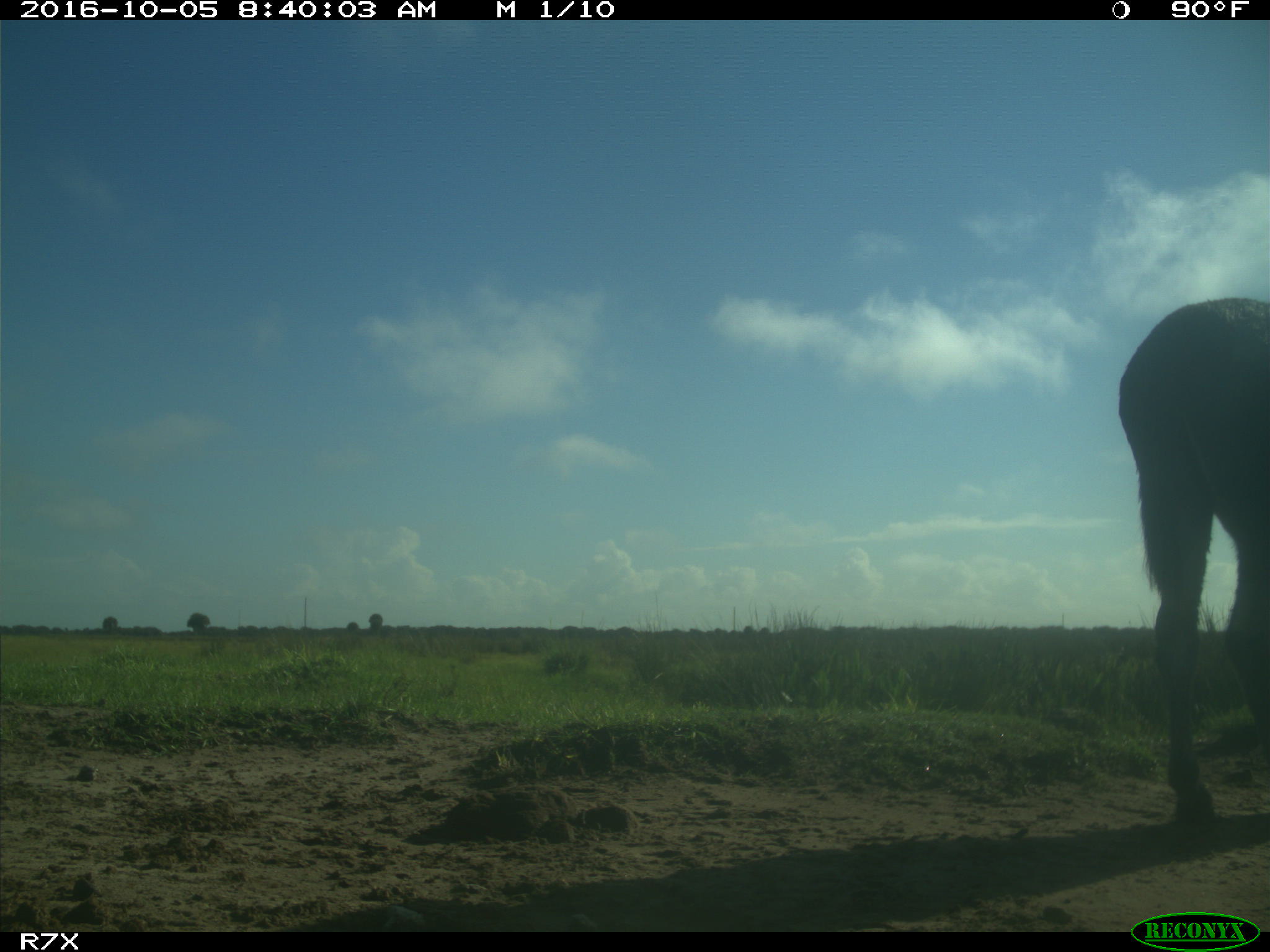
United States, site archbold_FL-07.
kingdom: Animalia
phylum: Chordata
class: Mammalia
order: Perissodactyla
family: Equidae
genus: Equus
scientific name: Equus africanus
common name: african wild ass